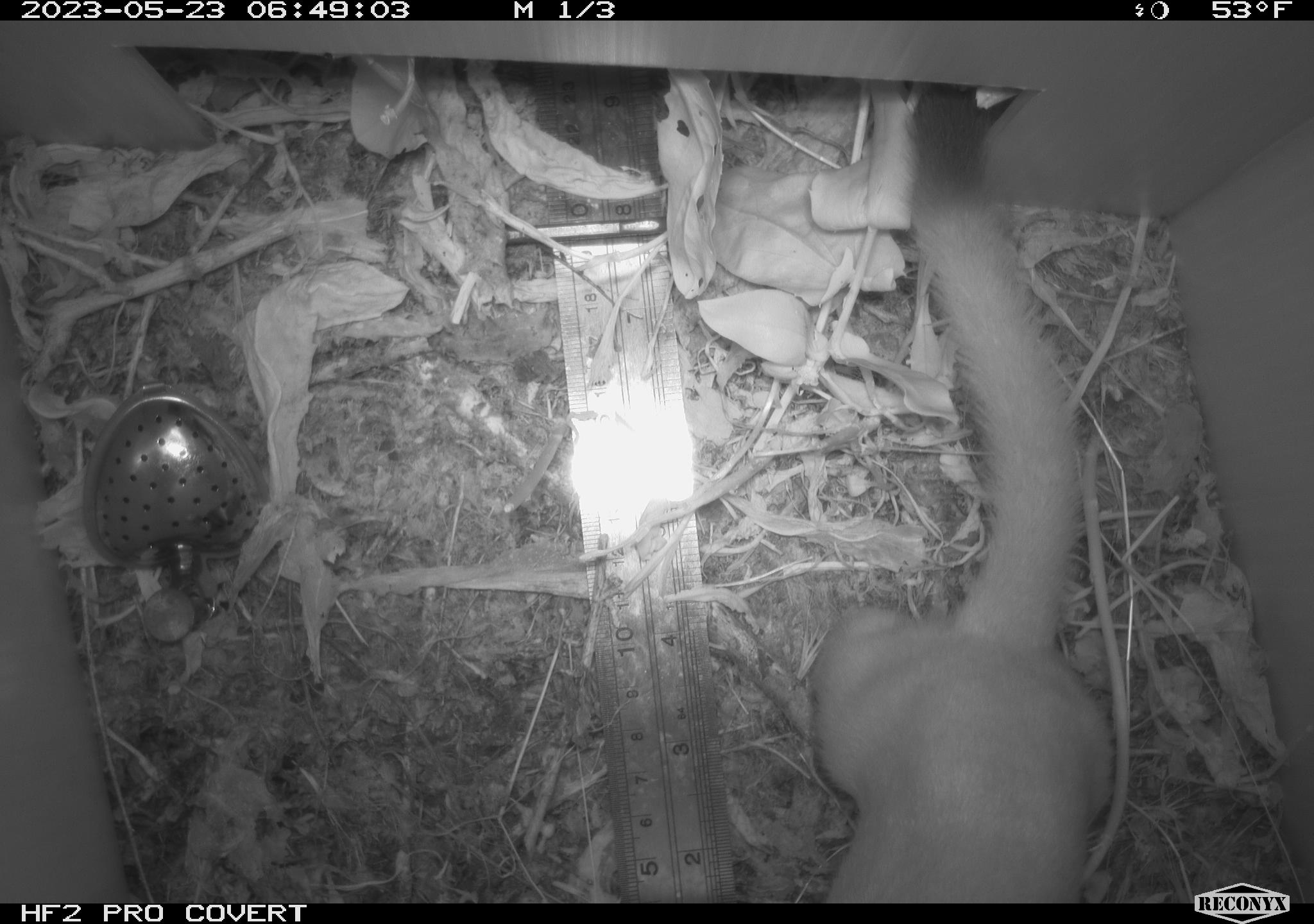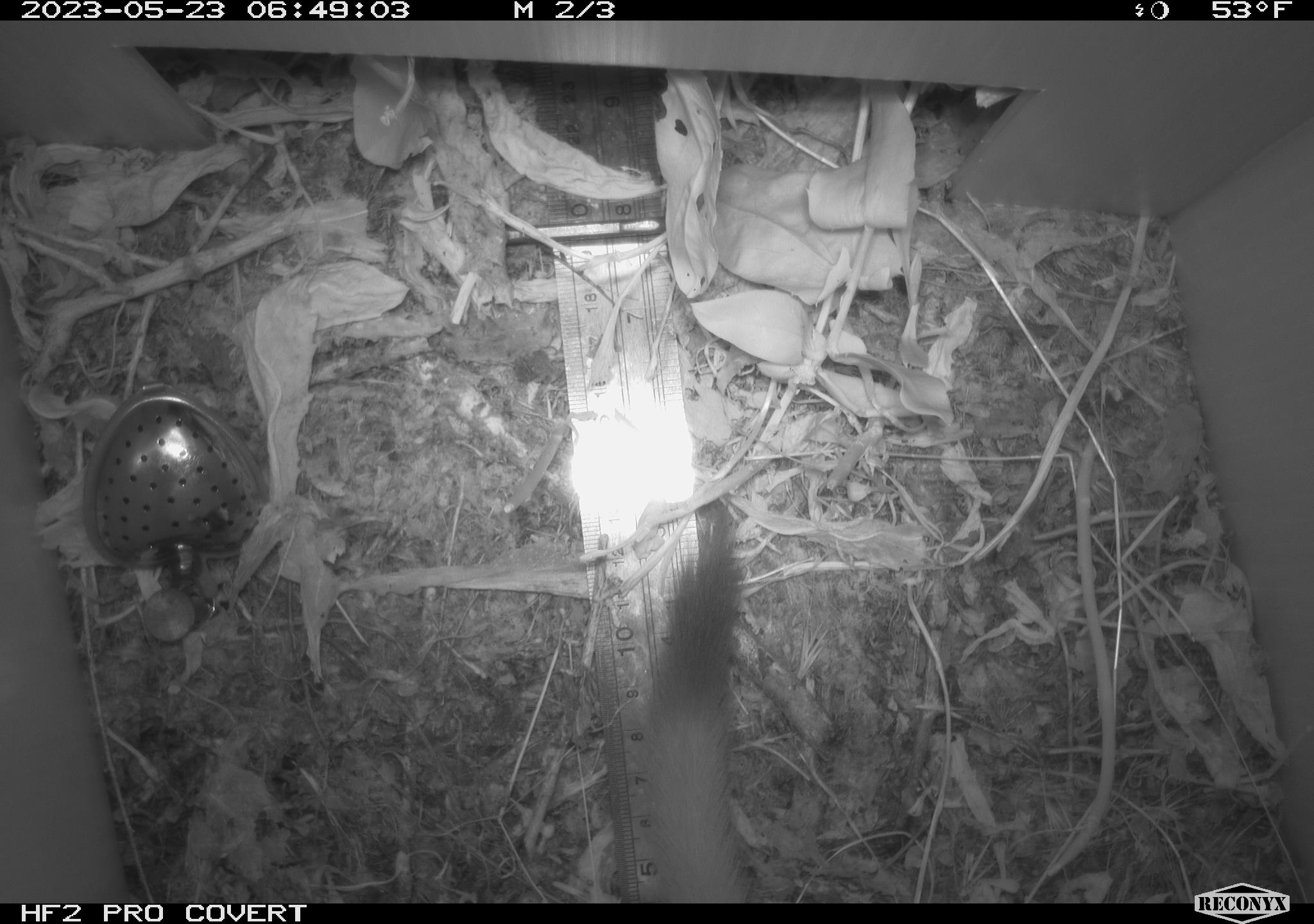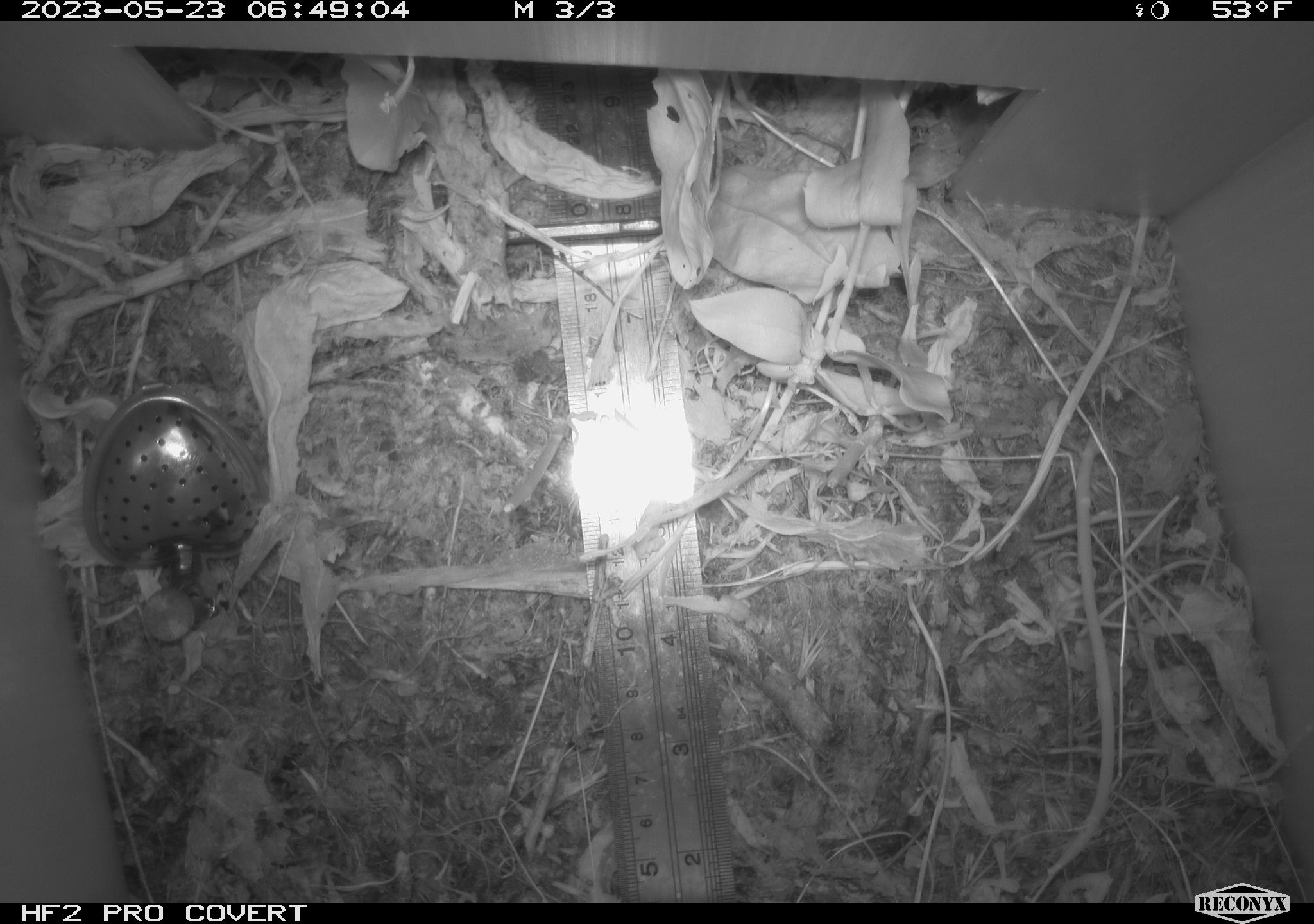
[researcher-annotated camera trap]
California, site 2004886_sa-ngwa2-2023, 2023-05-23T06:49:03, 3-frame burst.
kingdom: Animalia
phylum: Chordata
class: Mammalia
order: Carnivora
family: Mustelidae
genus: Neogale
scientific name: Neogale frenata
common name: long-tailed weasel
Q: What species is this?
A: Long-tailed weasel (Neogale frenata).